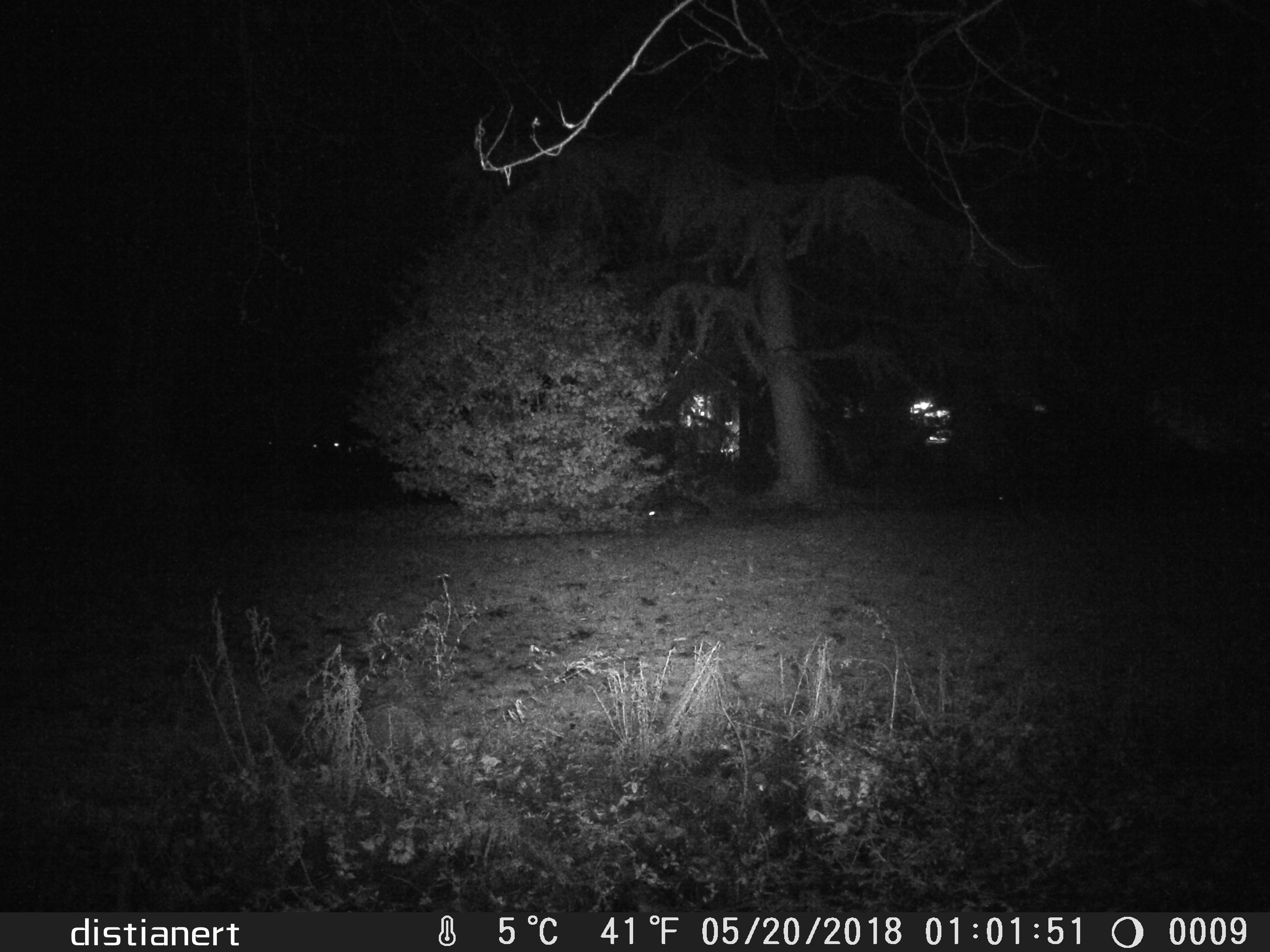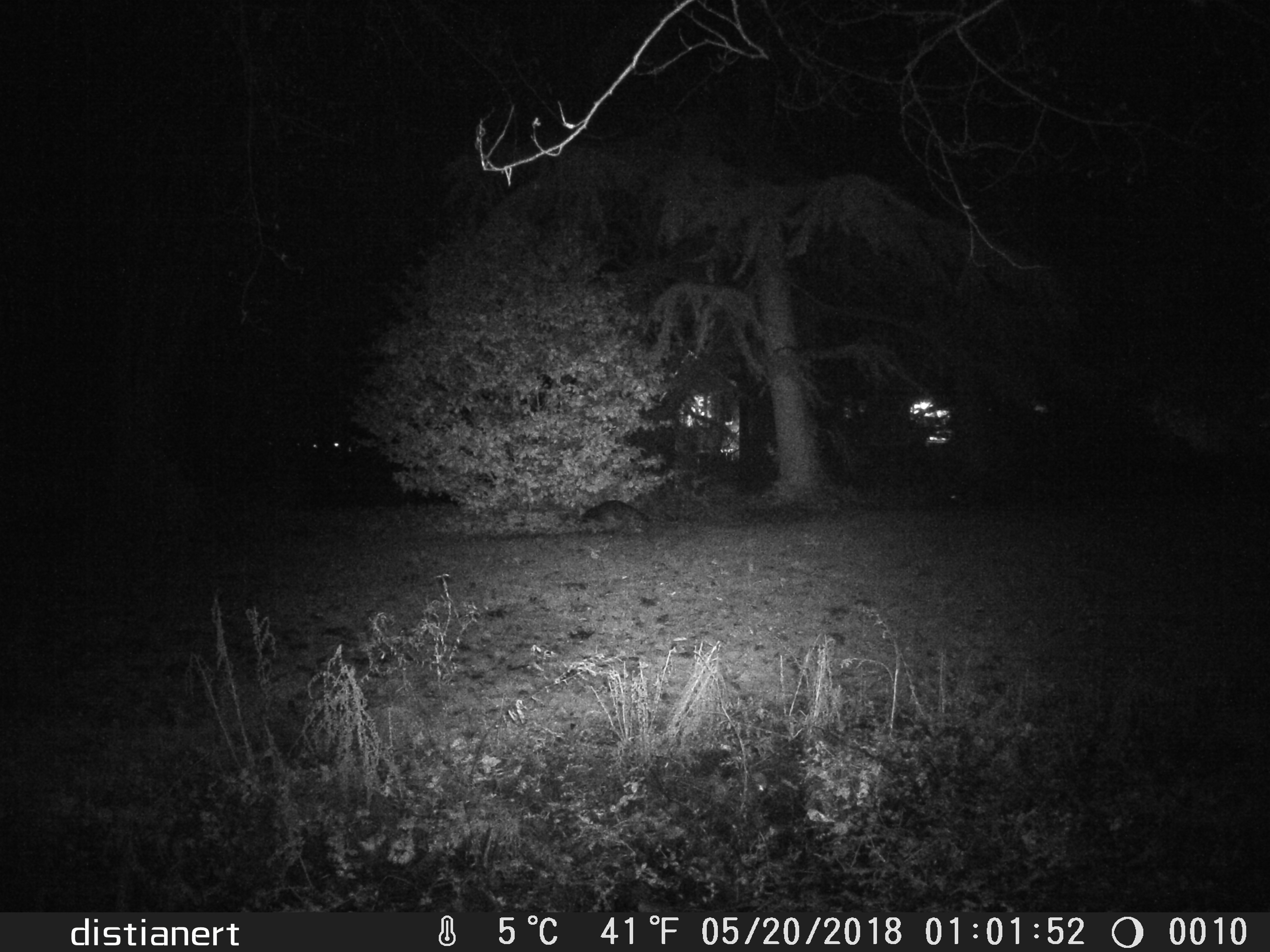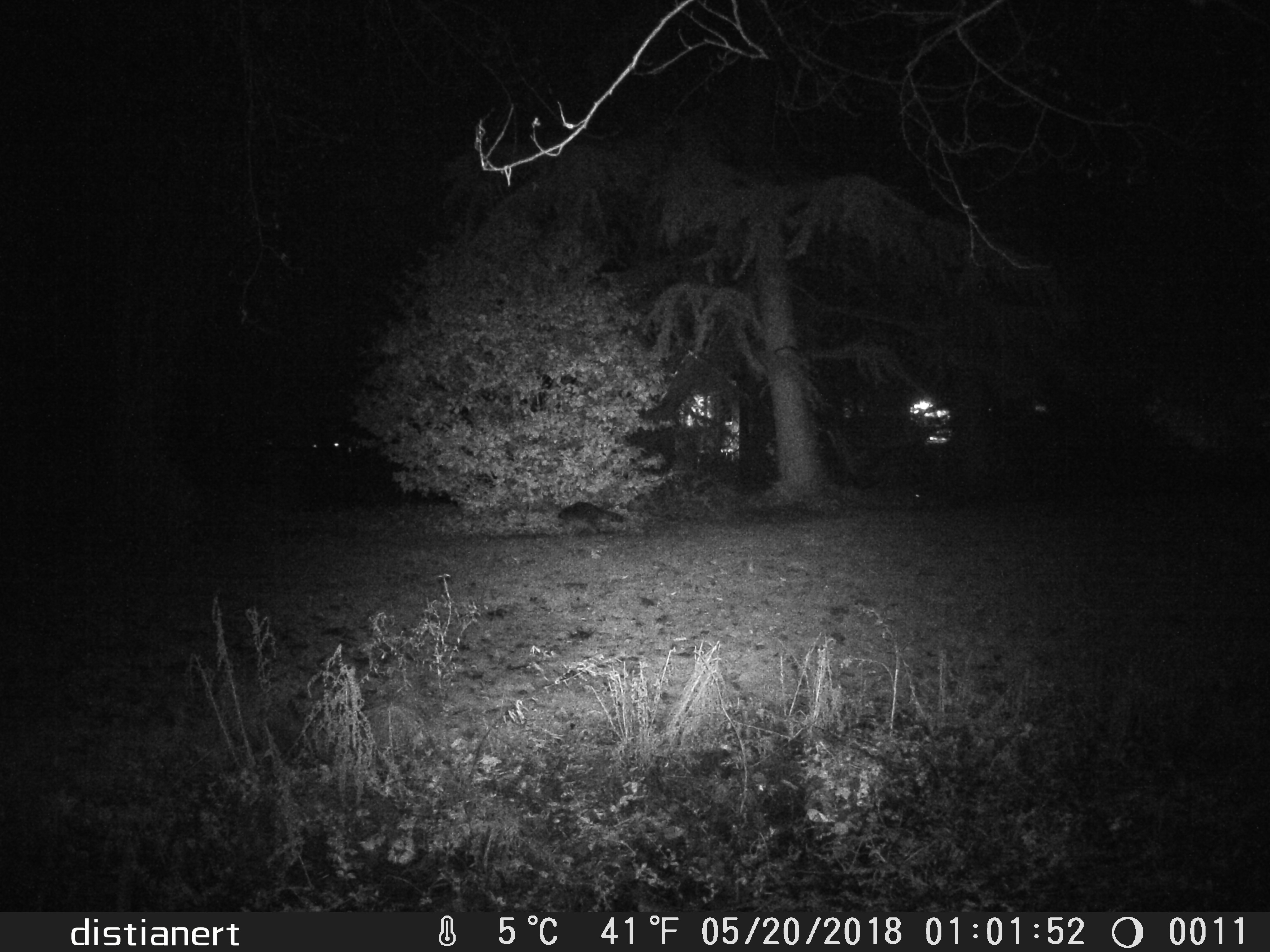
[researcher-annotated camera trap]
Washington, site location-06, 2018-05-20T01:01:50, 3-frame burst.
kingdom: Animalia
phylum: Chordata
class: Mammalia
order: Carnivora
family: Procyonidae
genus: Procyon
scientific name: Procyon lotor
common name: common raccoon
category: raccoon